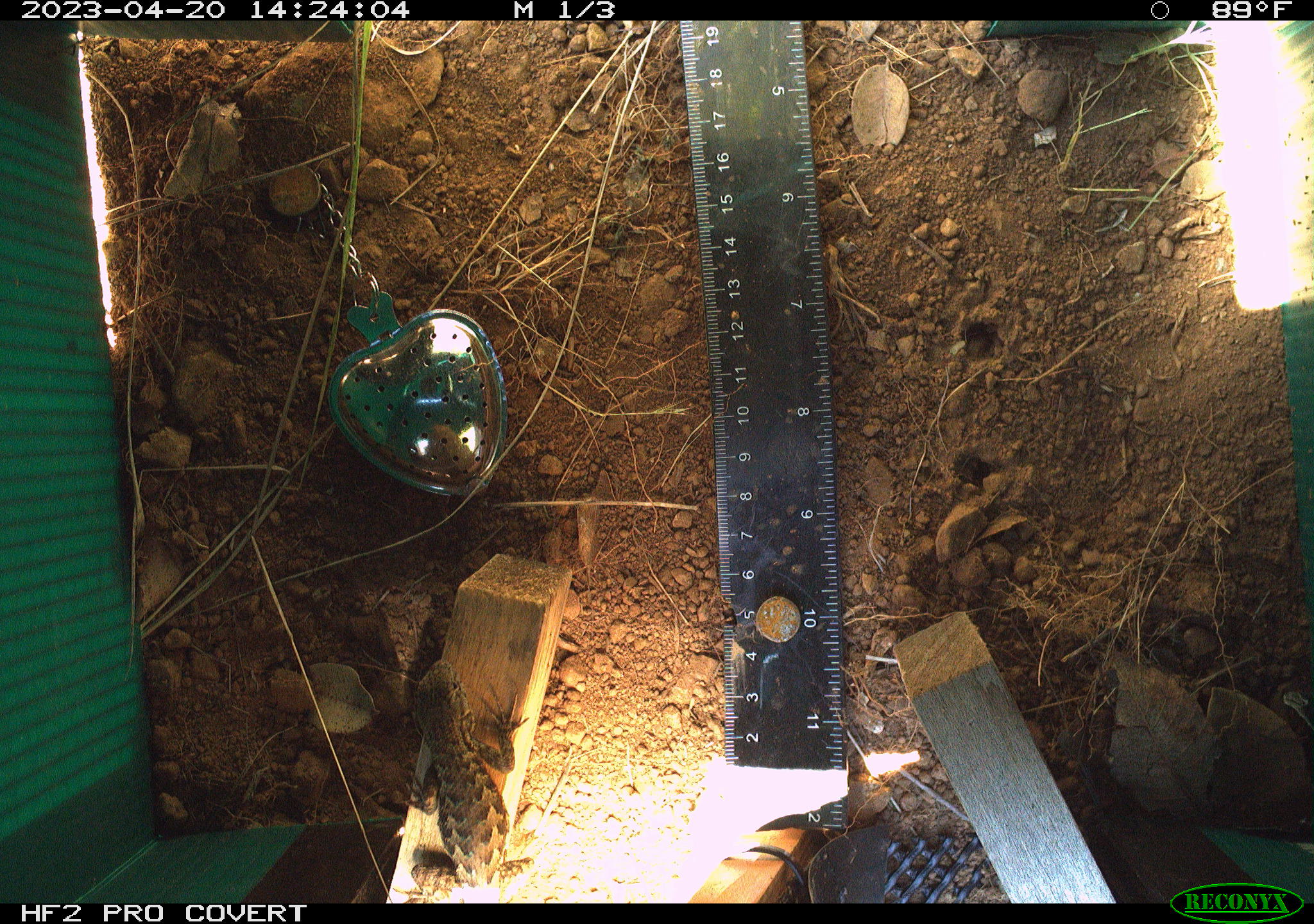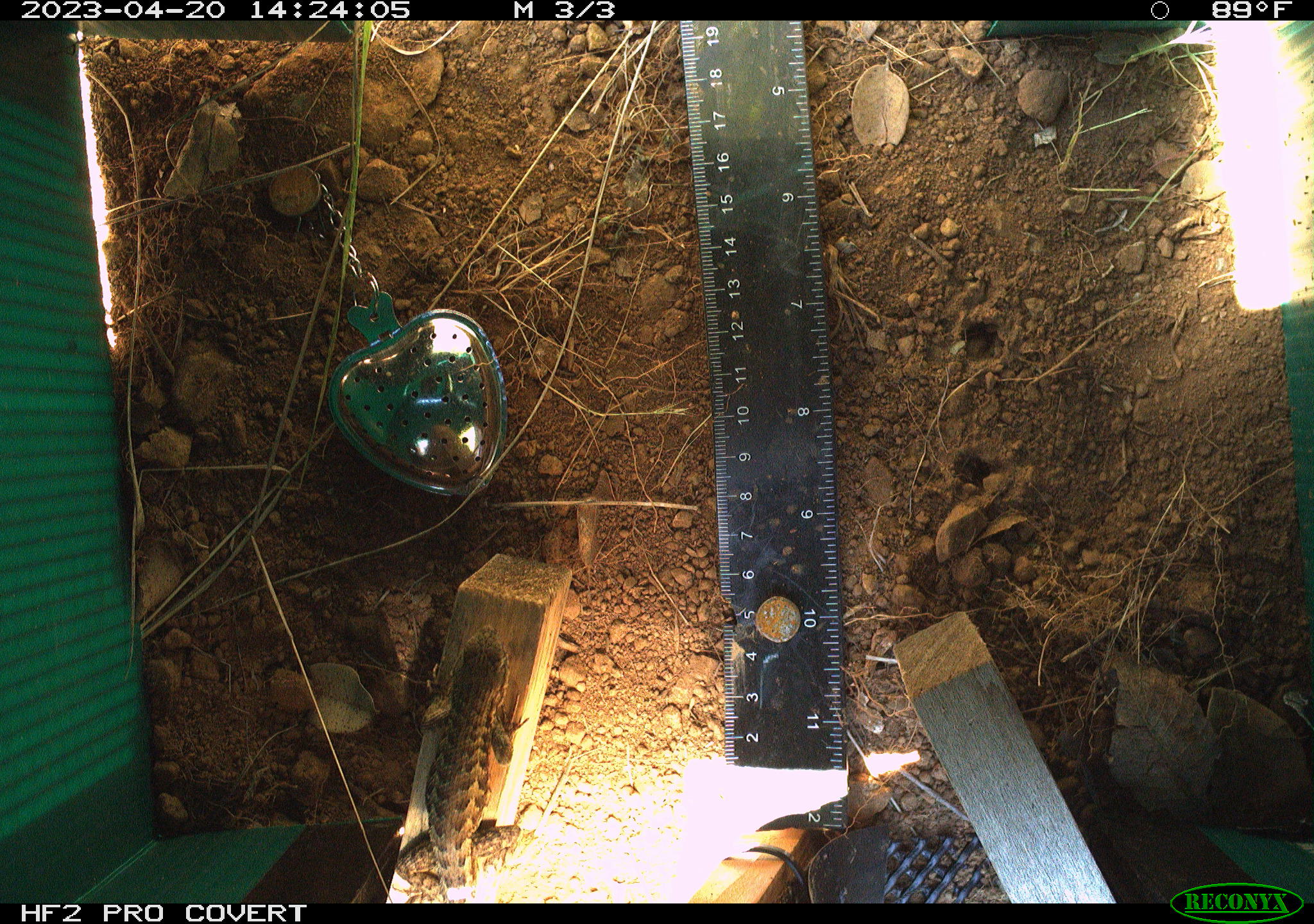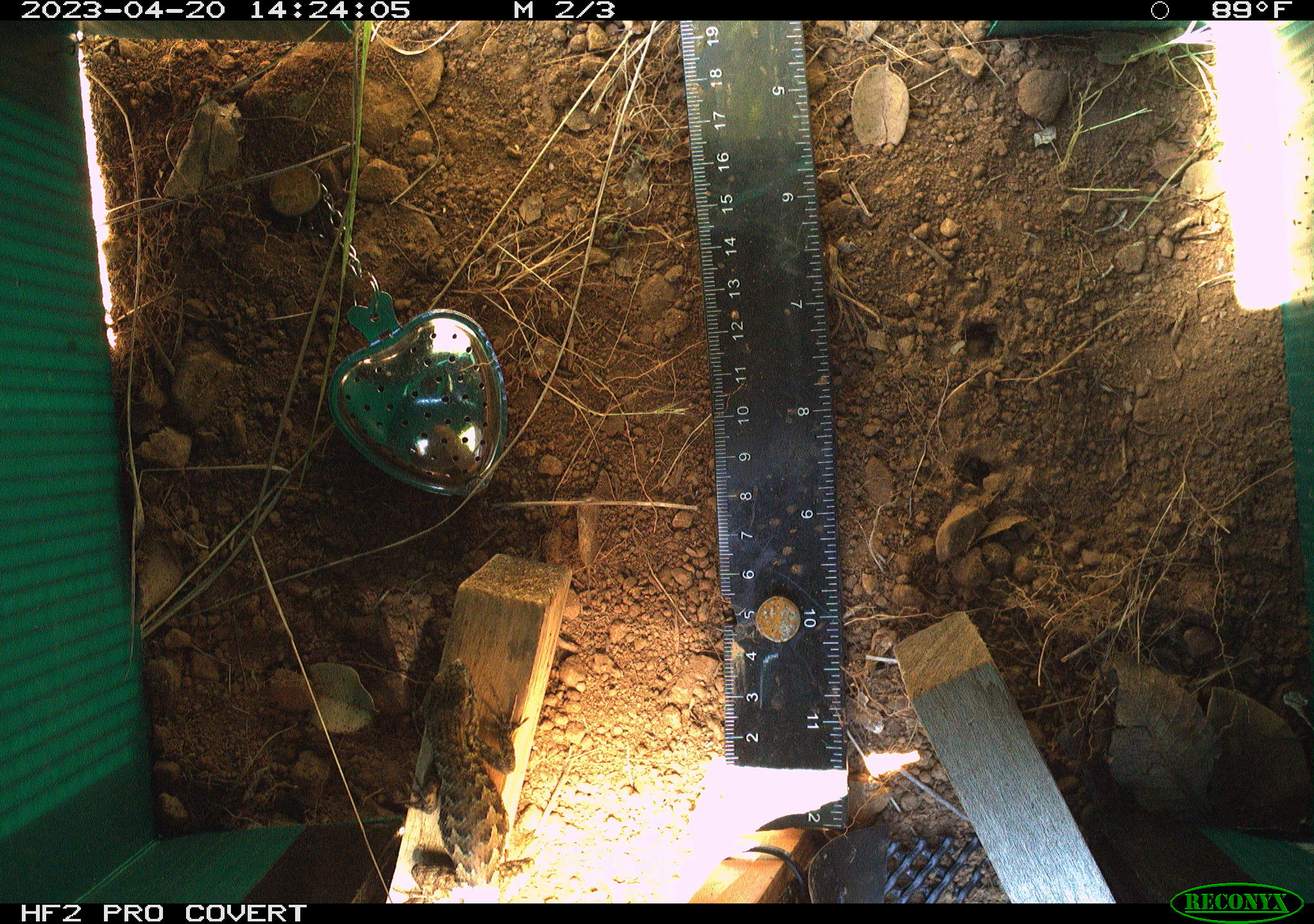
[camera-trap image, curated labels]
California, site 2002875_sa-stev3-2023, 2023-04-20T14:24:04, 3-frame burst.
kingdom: Animalia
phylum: Chordata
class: Reptilia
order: Squamata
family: Phrynosomatidae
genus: Sceloporus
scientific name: Sceloporus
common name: spiny lizards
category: sceloporus species